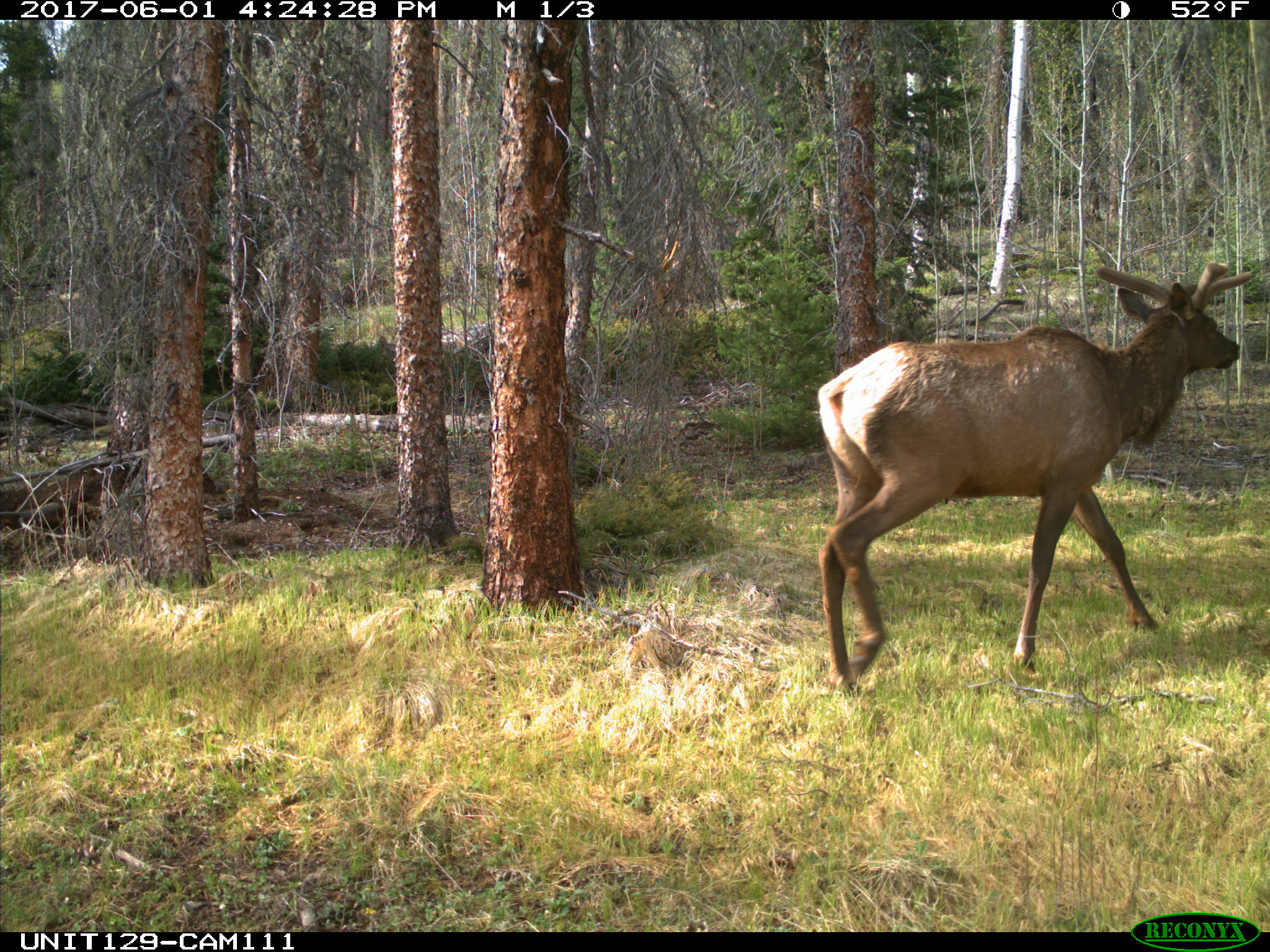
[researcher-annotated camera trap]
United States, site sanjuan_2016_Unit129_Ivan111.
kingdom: Animalia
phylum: Chordata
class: Mammalia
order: Artiodactyla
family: Cervidae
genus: Cervus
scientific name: Cervus elaphus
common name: red deer